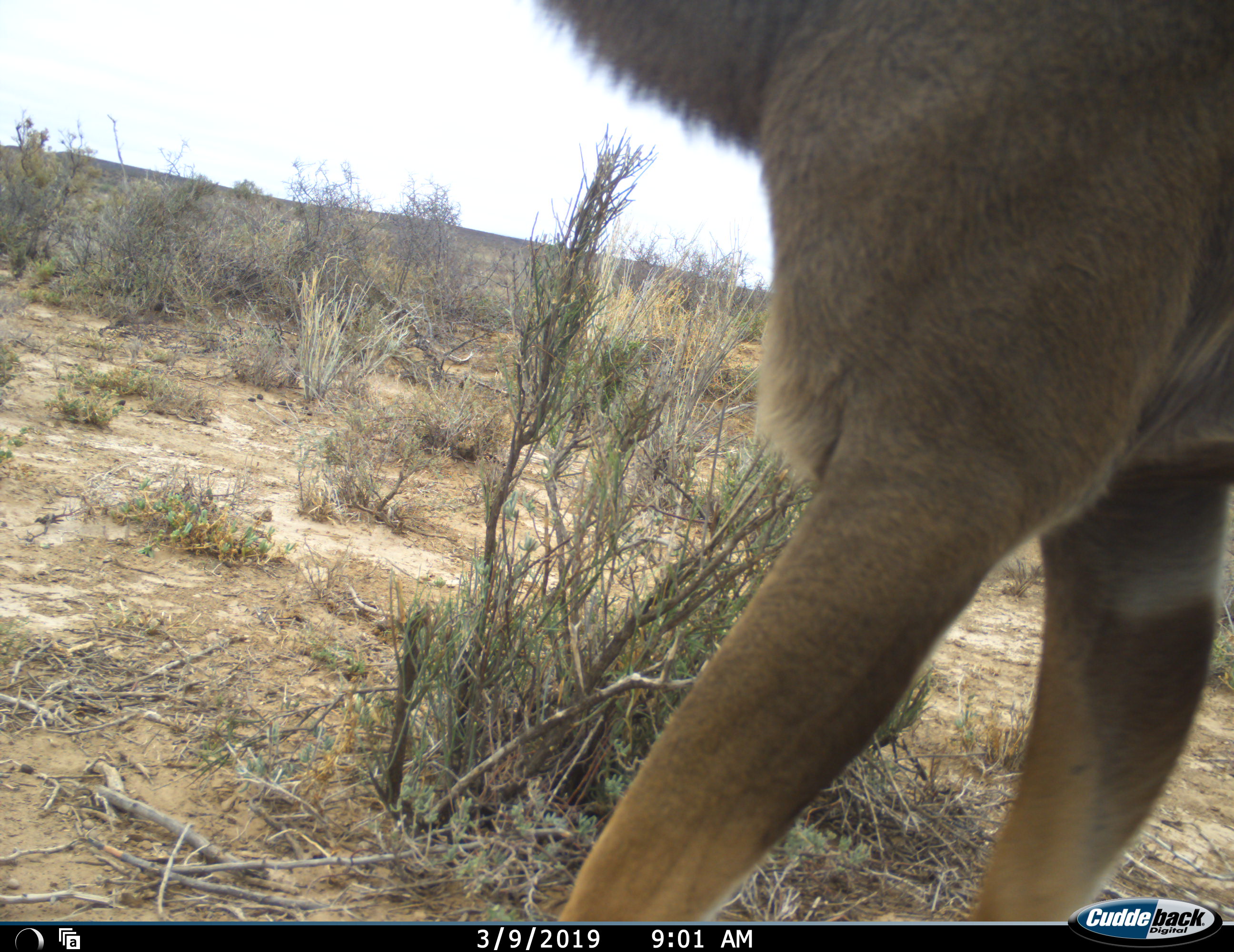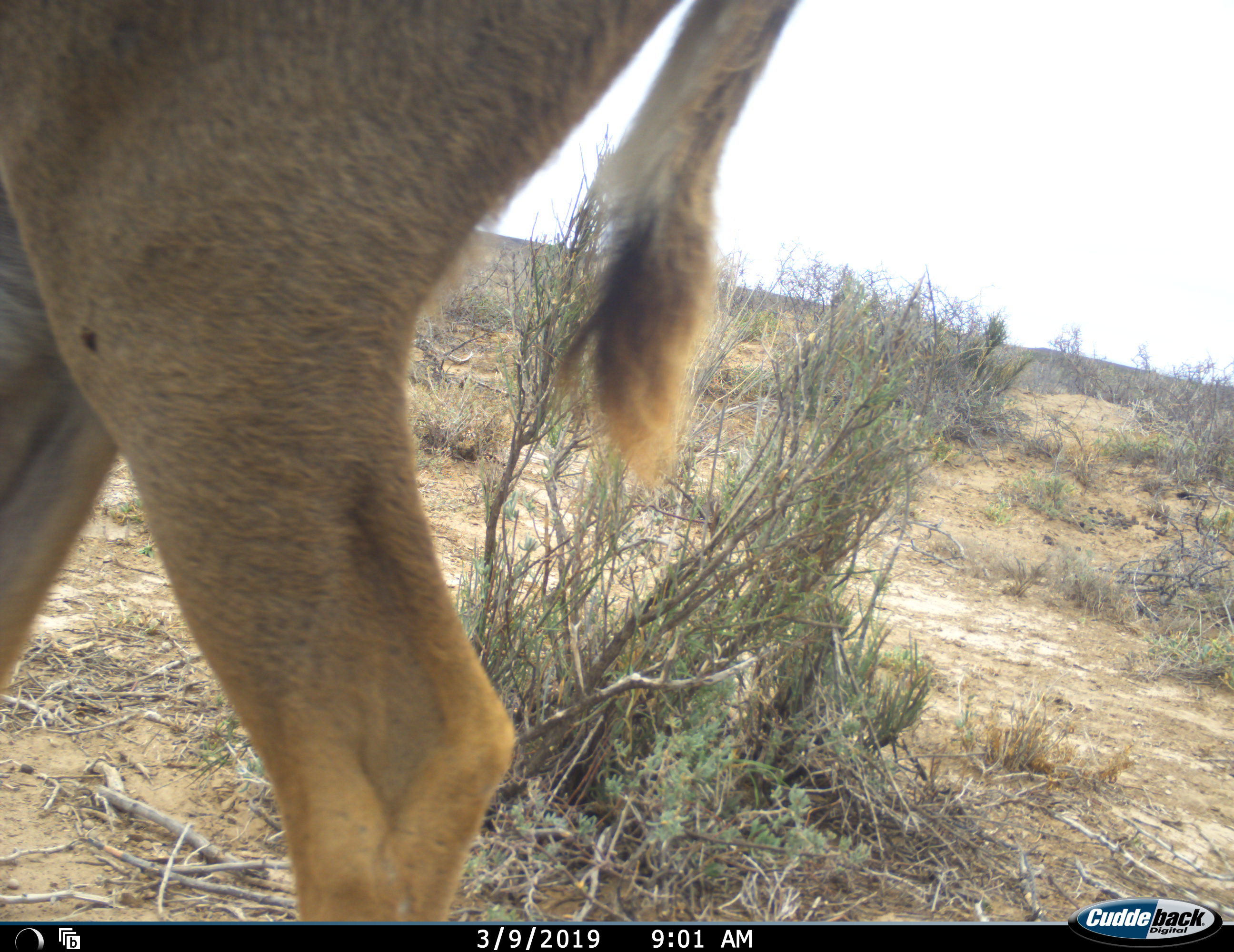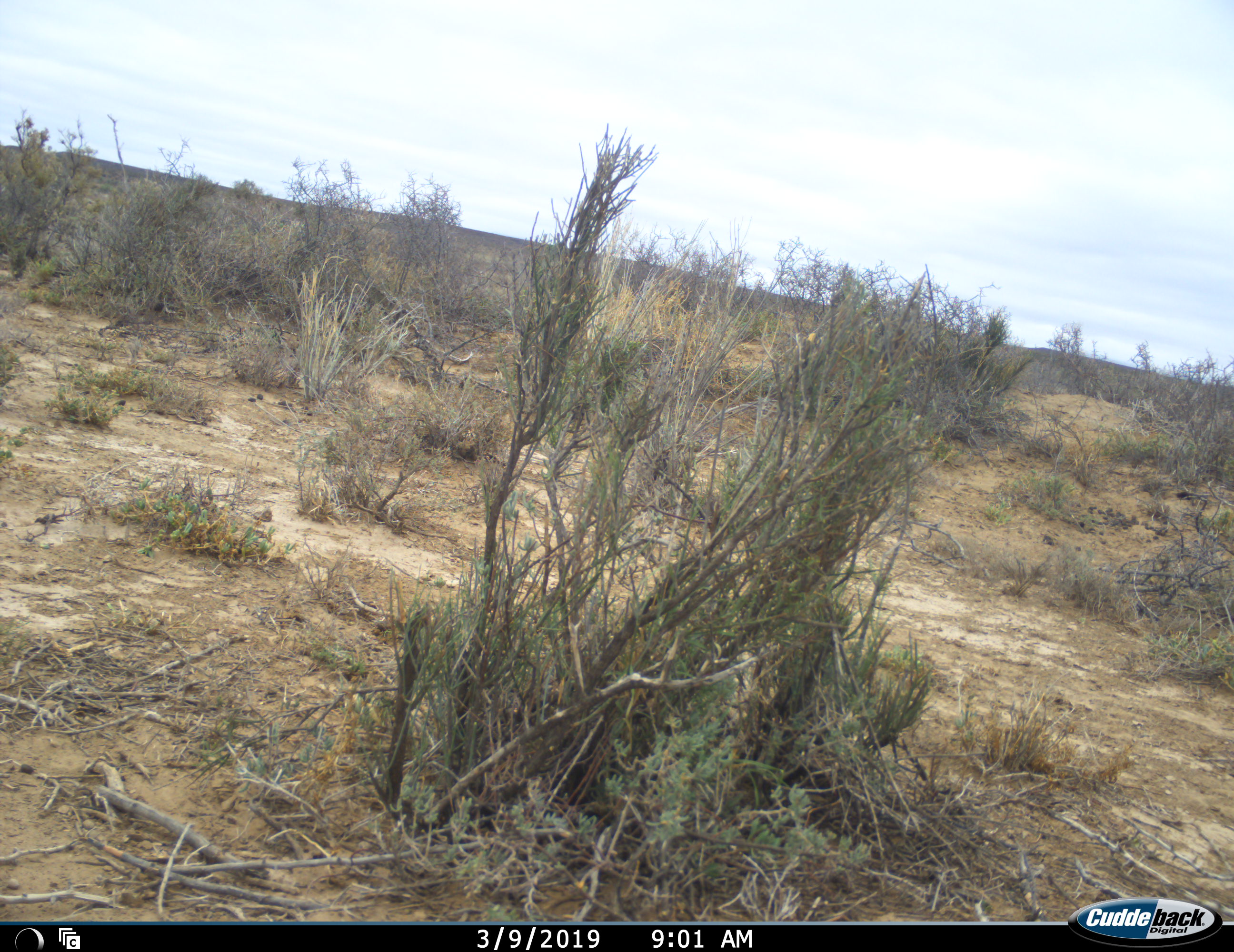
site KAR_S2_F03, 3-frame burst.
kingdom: Animalia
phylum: Chordata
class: Mammalia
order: Artiodactyla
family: Bovidae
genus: Tragelaphus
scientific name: Tragelaphus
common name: kudu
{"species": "kudu (Tragelaphus)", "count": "1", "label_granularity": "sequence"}